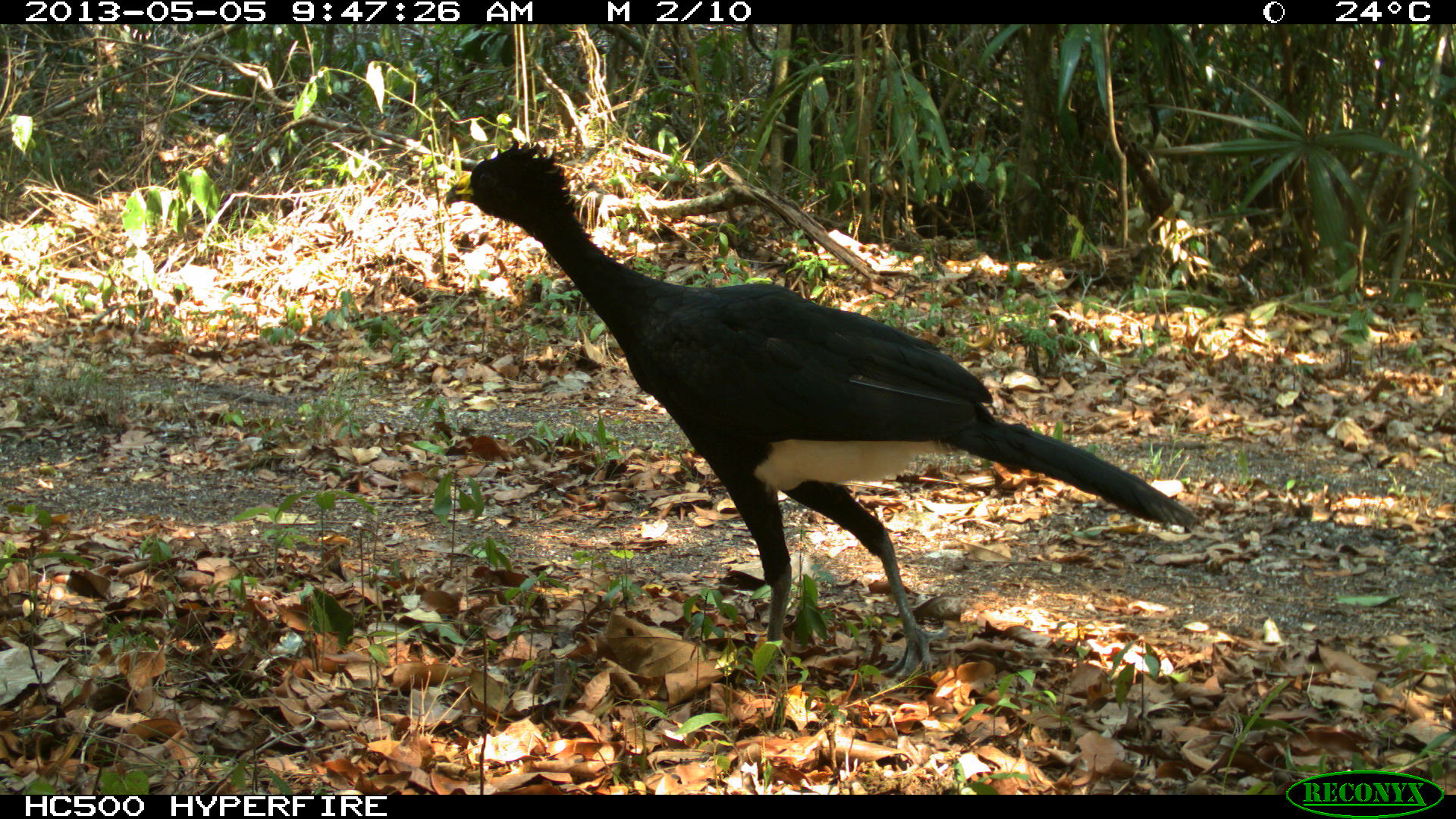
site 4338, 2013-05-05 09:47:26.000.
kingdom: Animalia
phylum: Chordata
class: Aves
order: Galliformes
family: Cracidae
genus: Crax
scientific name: Crax rubra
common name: great curassow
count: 1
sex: male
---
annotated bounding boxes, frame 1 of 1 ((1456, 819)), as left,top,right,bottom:
crax rubra: 445,147,1197,679